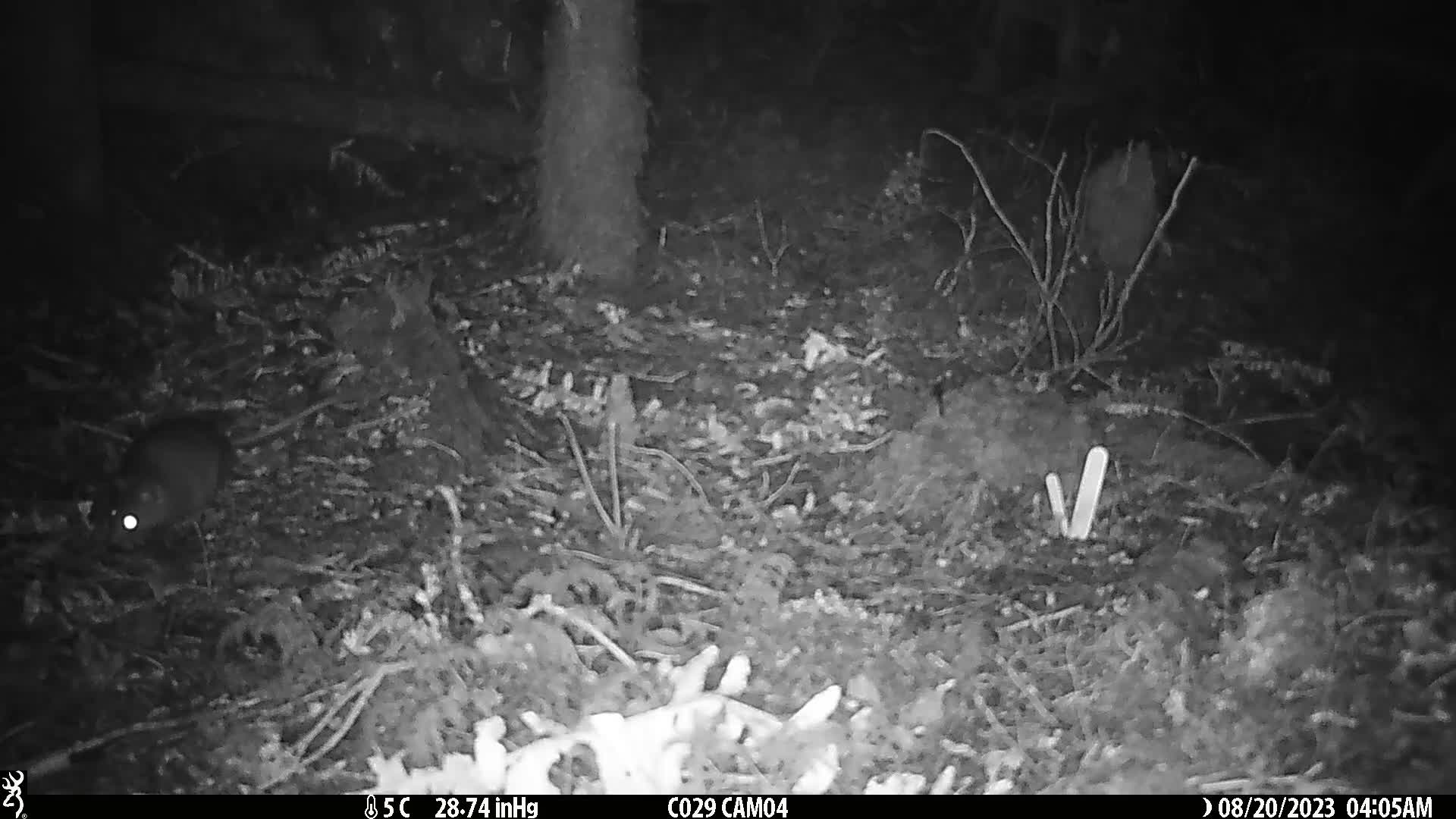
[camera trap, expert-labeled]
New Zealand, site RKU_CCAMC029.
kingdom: Animalia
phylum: Chordata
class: Mammalia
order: Rodentia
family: Muridae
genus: Rattus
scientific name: Rattus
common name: rat